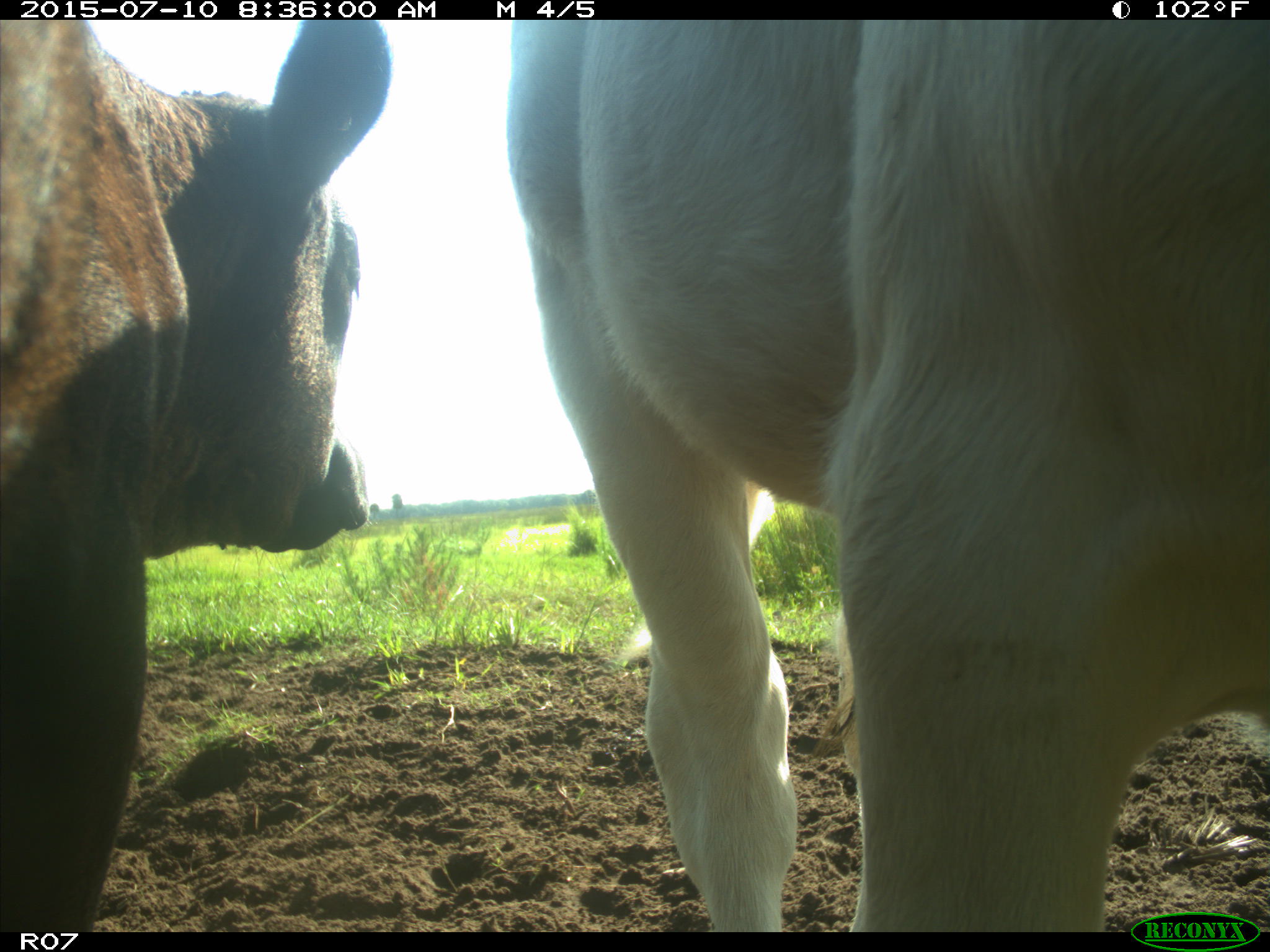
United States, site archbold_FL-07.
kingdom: Animalia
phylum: Chordata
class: Mammalia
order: Artiodactyla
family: Bovidae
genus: Bos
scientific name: Bos taurus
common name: domestic cow